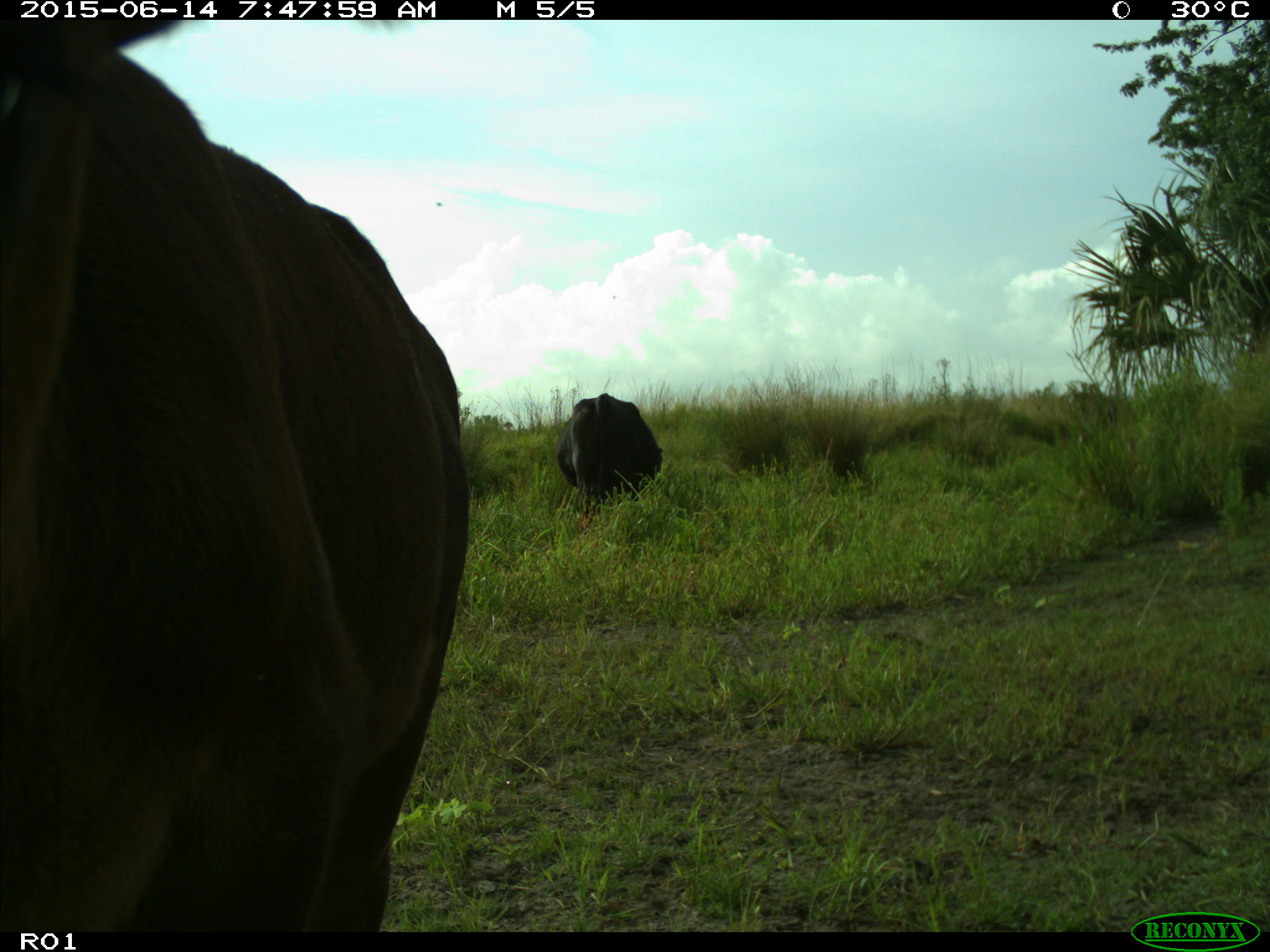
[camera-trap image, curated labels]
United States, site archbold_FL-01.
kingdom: Animalia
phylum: Chordata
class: Mammalia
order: Artiodactyla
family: Bovidae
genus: Bos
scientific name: Bos taurus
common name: domestic cow